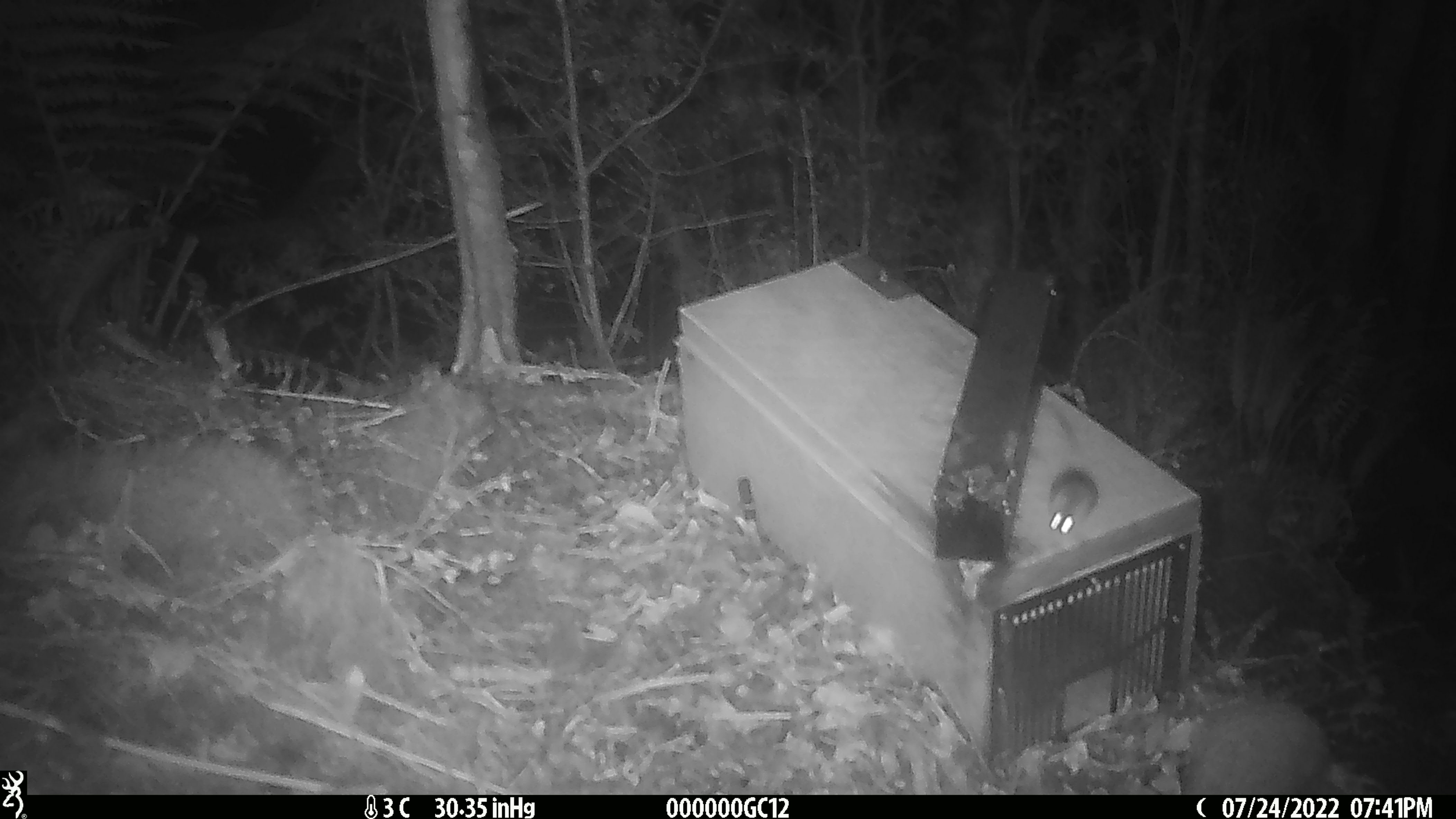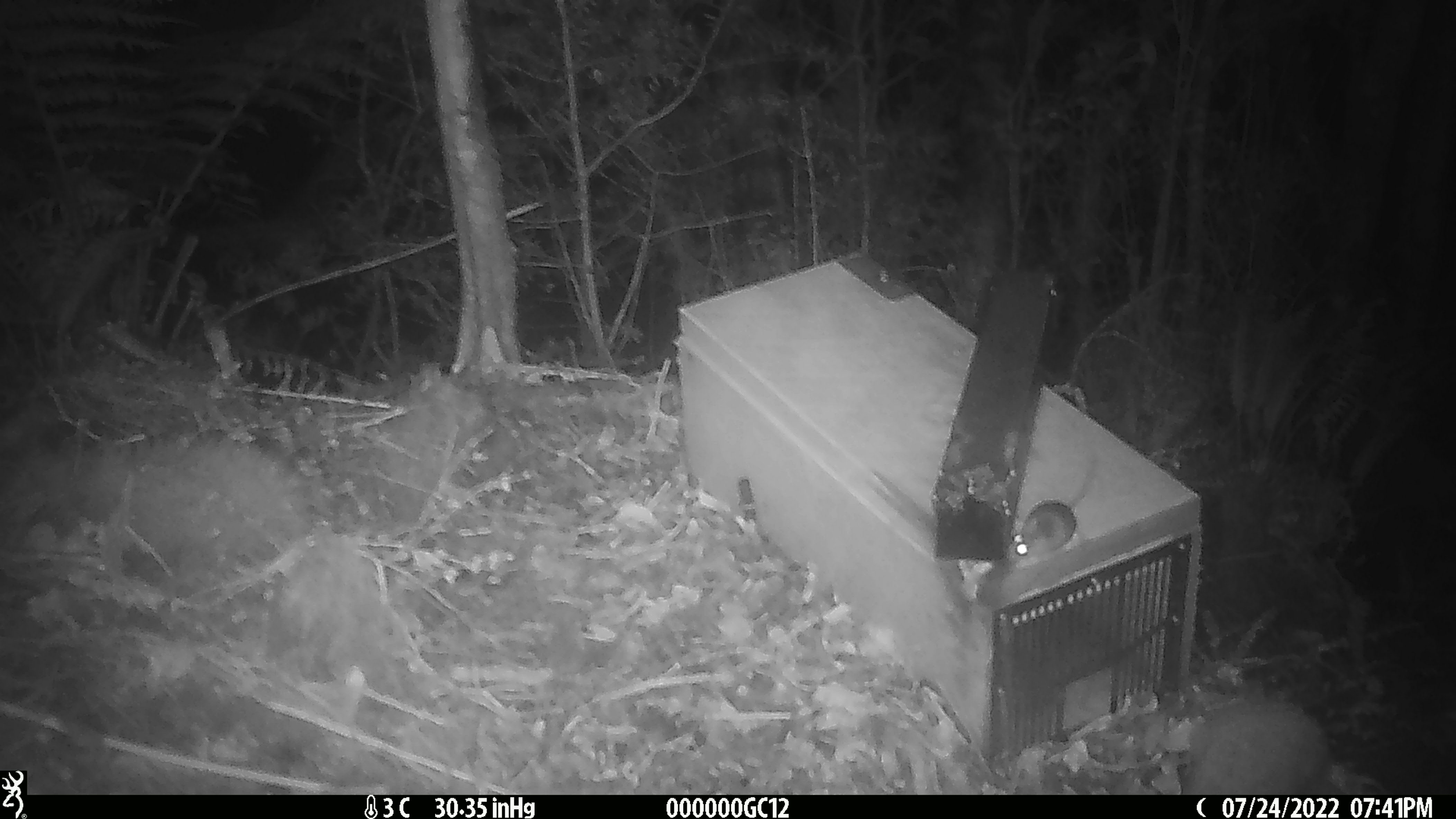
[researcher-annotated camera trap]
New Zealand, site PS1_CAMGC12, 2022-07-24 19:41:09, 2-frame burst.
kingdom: Animalia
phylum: Chordata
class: Mammalia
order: Rodentia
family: Muridae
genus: Mus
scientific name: Mus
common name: mouse